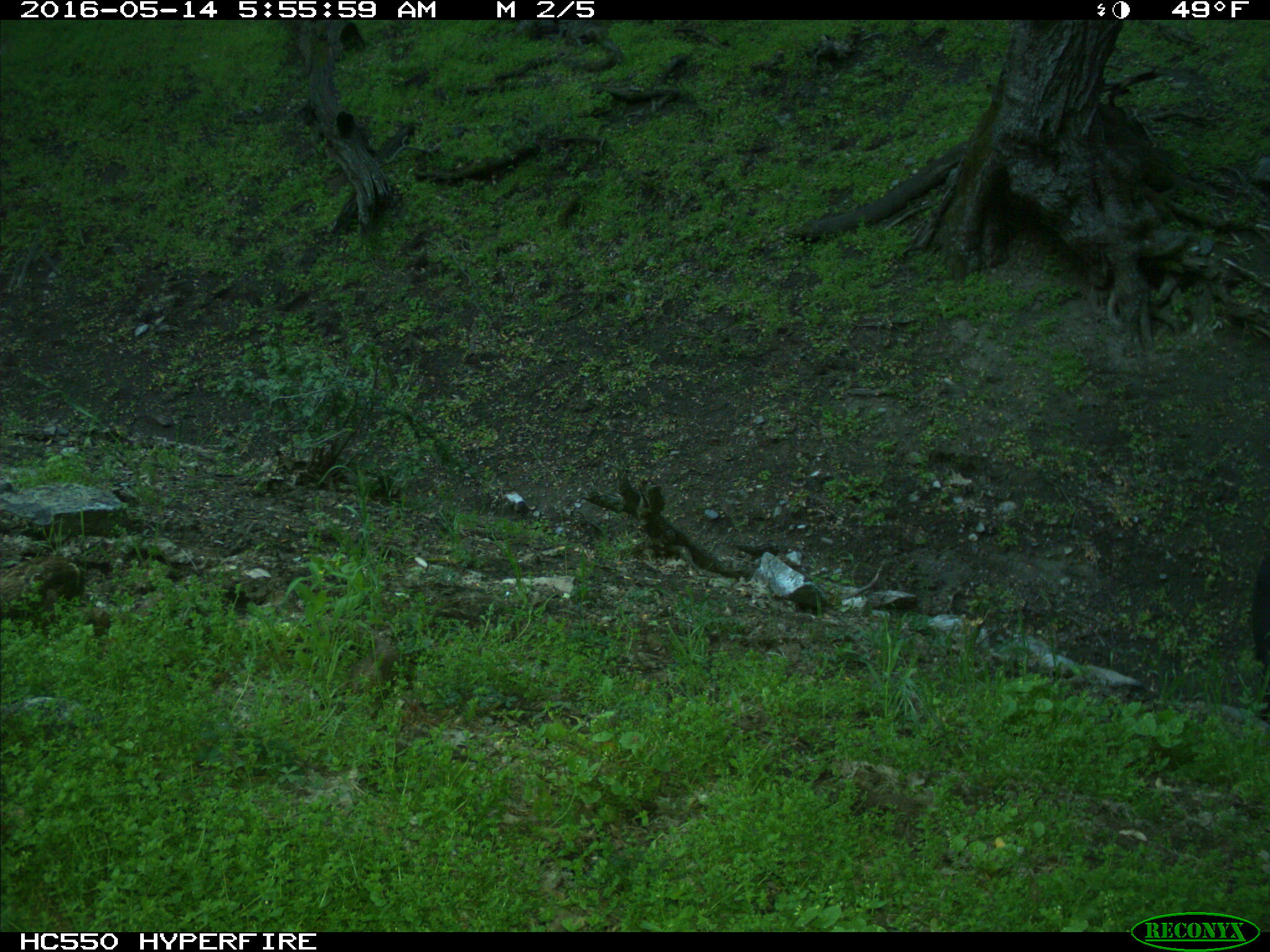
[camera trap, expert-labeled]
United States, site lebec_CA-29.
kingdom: Animalia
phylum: Chordata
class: Mammalia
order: Artiodactyla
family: Bovidae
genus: Bos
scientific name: Bos taurus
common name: domestic cow